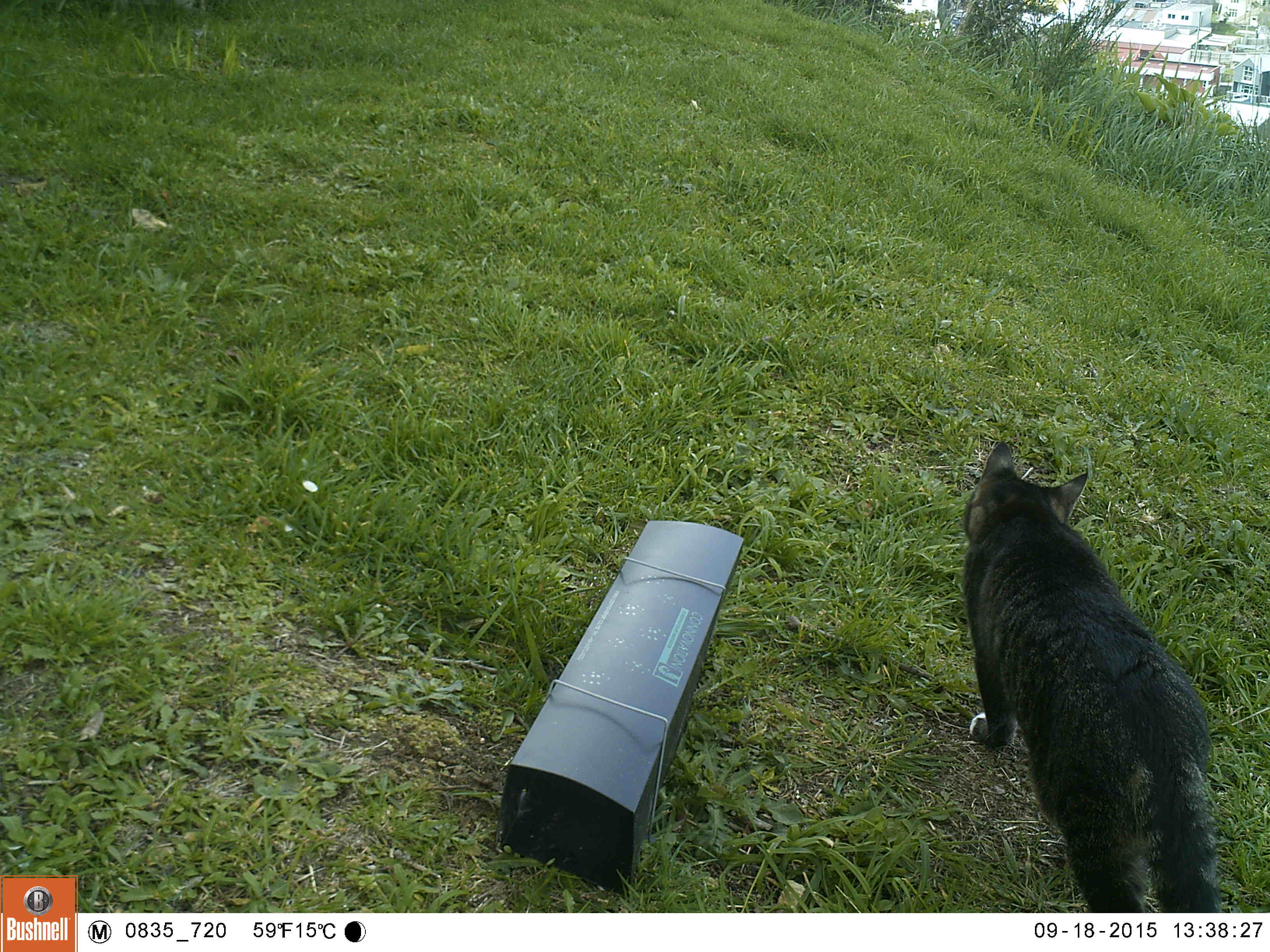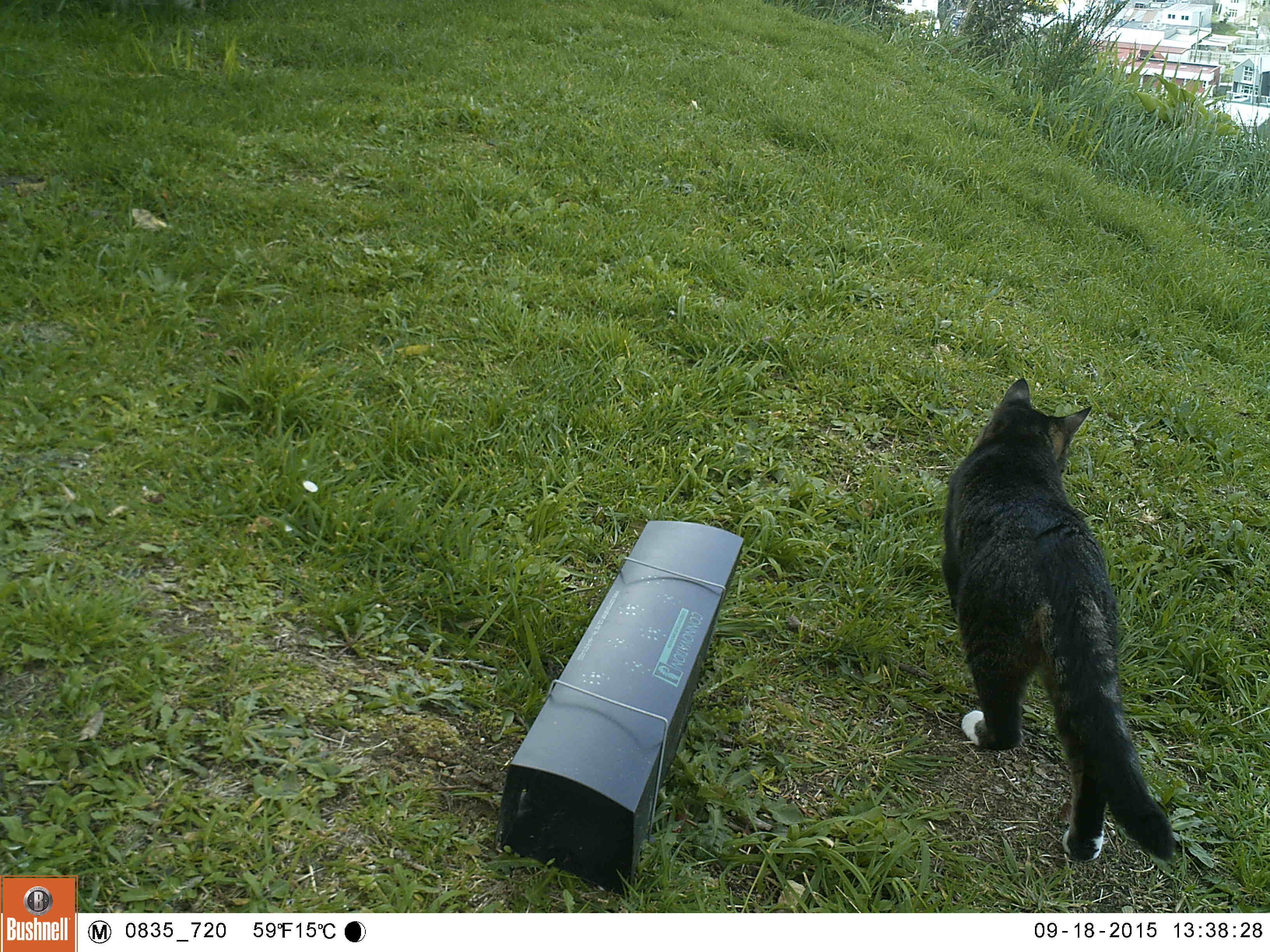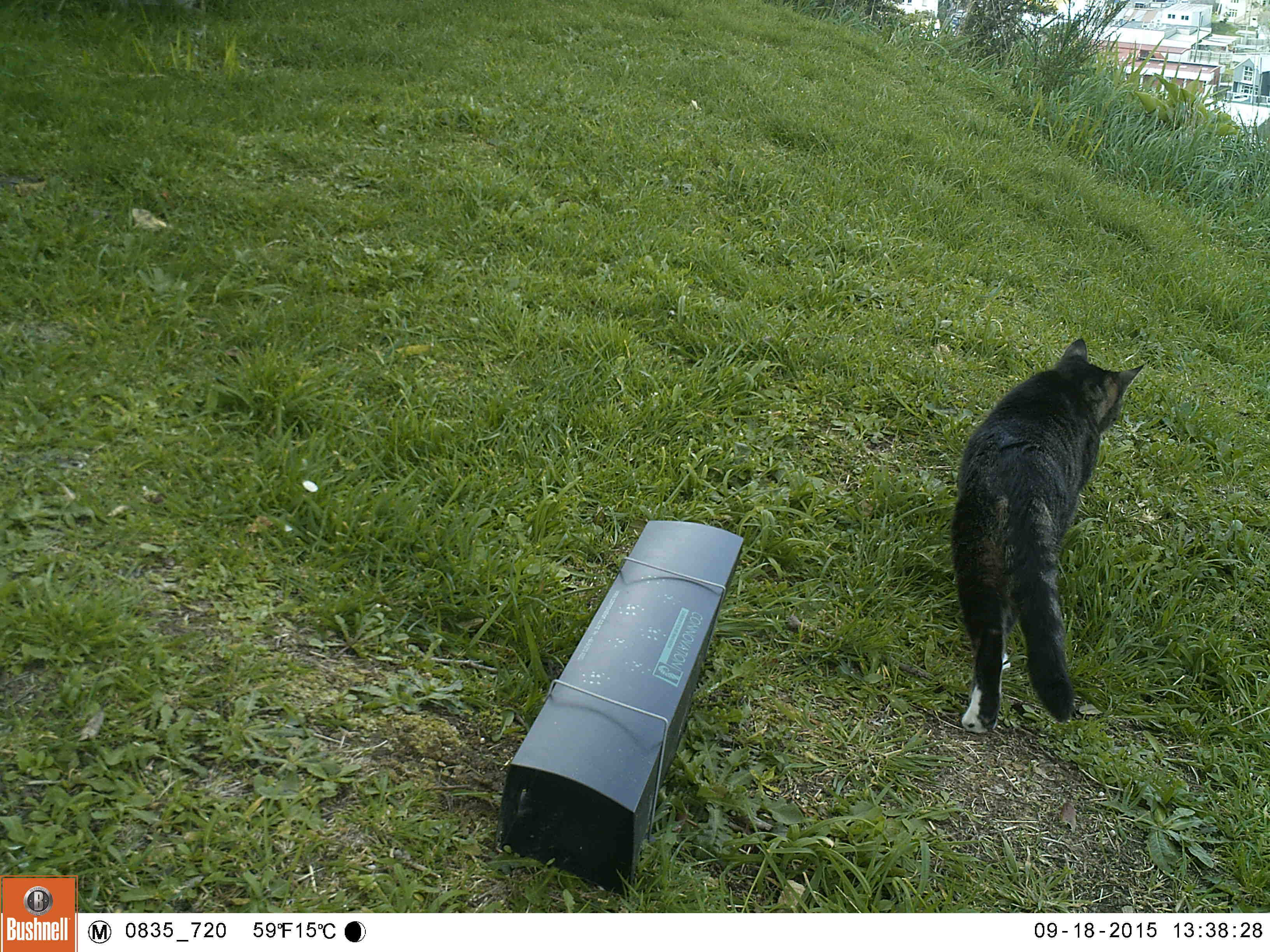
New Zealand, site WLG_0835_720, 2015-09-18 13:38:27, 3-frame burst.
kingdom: Animalia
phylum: Chordata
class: Mammalia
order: Carnivora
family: Felidae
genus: Felis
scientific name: Felis catus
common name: domestic cat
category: cat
Cat (domestic cat) (Felis catus).